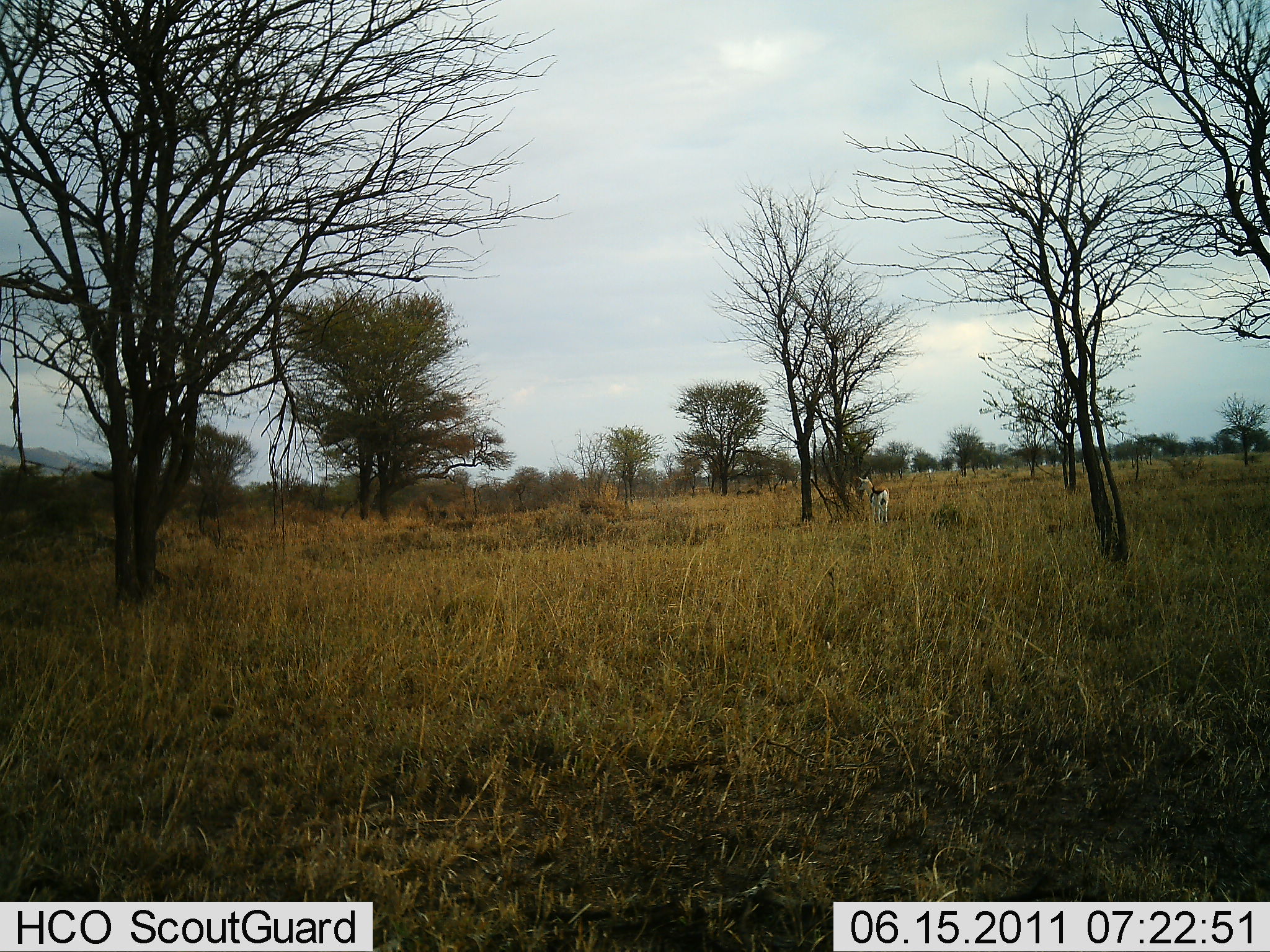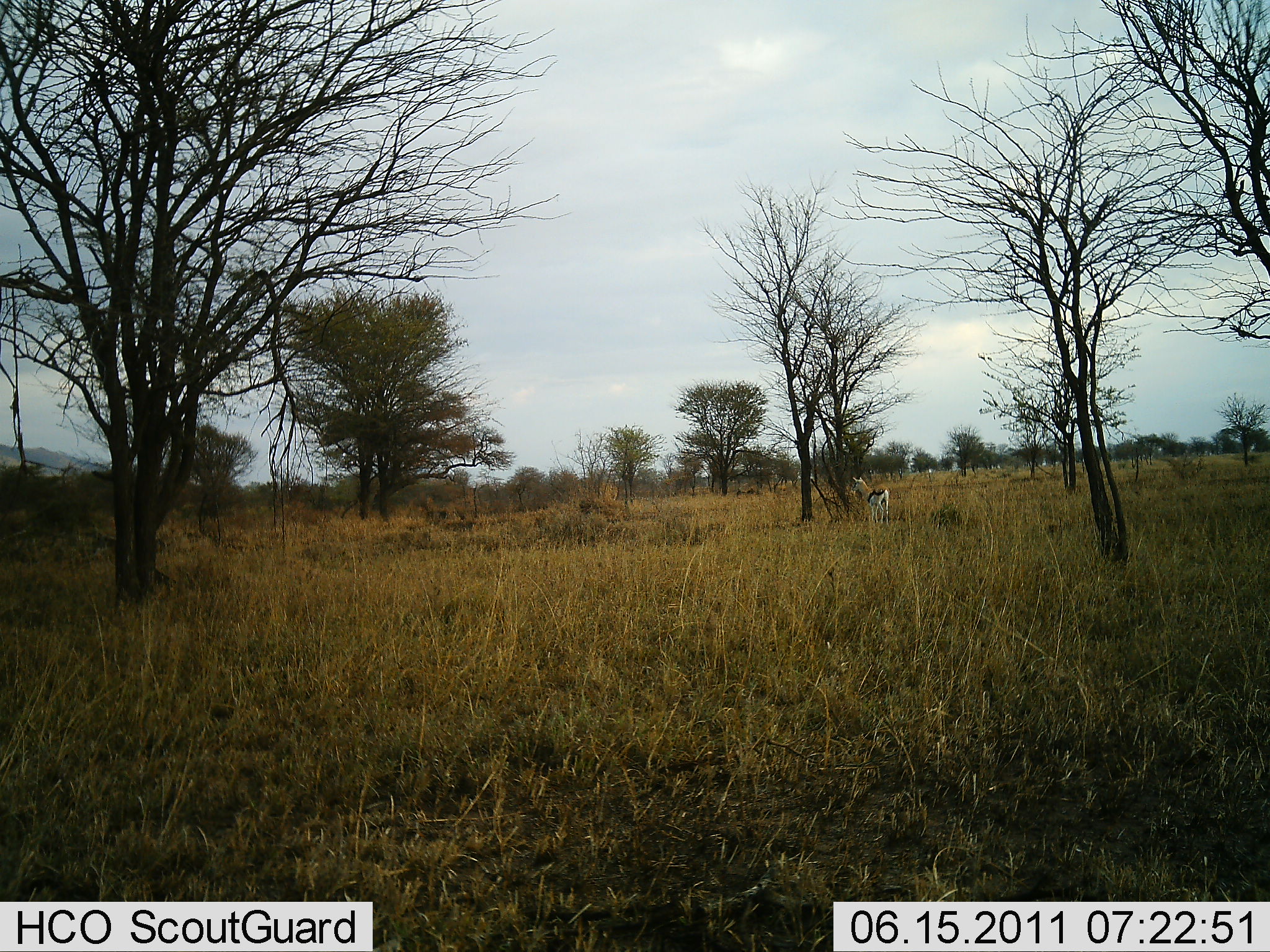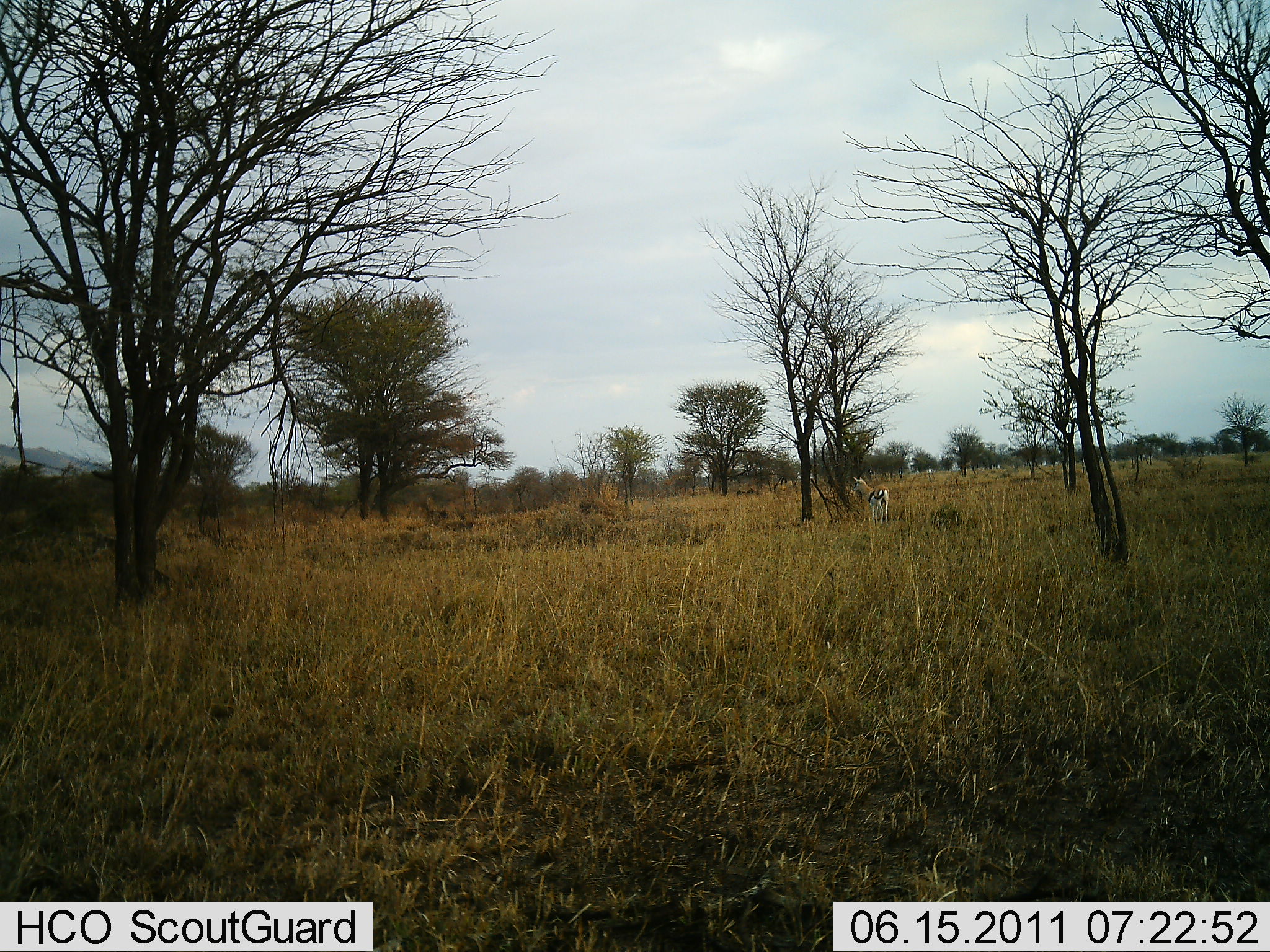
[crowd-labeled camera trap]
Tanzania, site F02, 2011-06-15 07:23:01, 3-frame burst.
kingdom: Animalia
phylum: Chordata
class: Mammalia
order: Artiodactyla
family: Bovidae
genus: Eudorcas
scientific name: Eudorcas thomsonii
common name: thomson's gazelle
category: gazellethomsons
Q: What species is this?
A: Gazellethomsons (thomson's gazelle) (Eudorcas thomsonii).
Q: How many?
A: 1.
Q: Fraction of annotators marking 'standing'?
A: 70%.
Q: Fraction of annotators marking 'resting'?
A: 10%.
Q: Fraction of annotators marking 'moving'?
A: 0%.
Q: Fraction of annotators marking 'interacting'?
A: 0%.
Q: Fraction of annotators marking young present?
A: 0%.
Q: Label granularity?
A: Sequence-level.